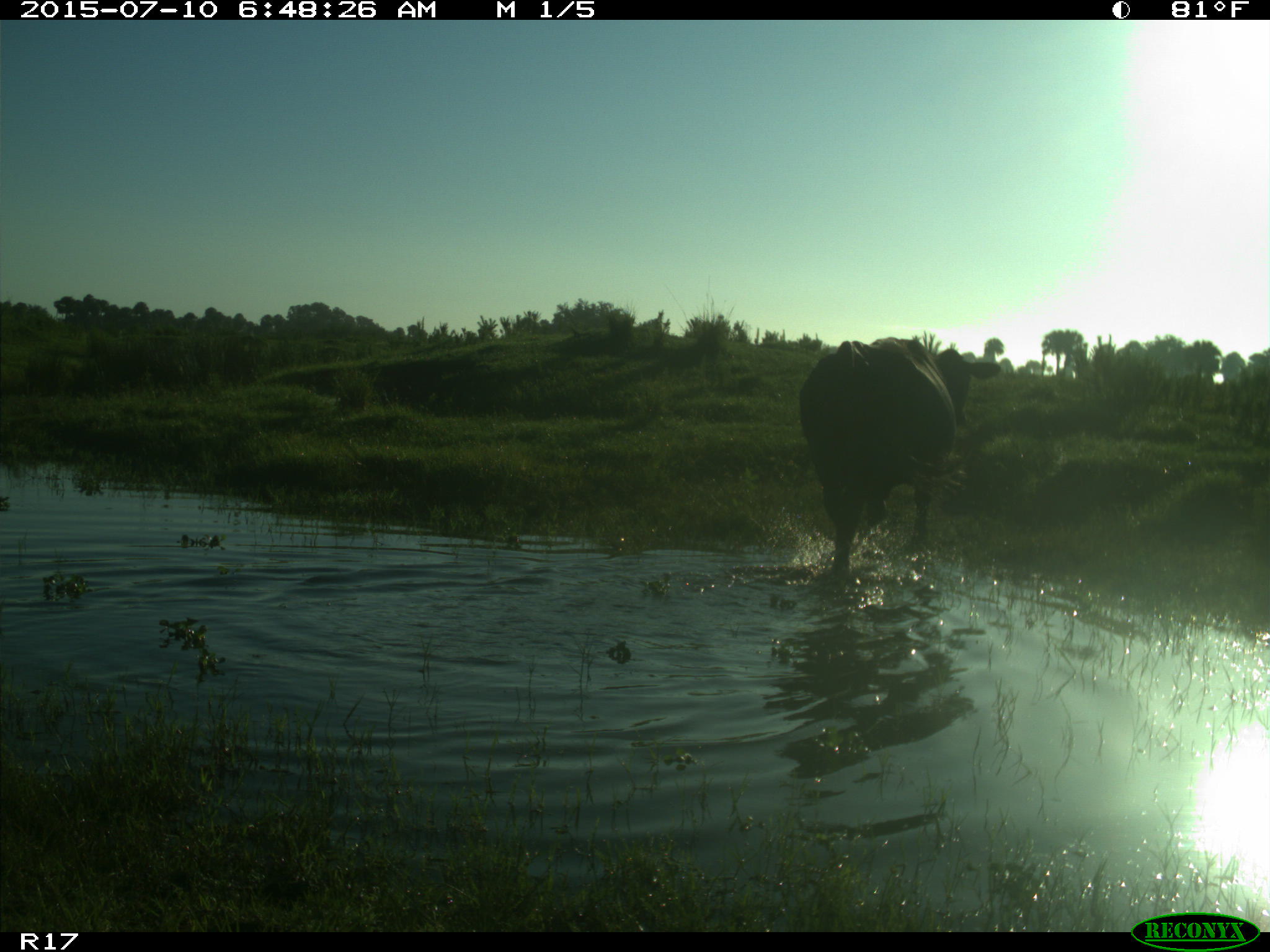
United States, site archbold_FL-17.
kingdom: Animalia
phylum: Chordata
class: Mammalia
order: Artiodactyla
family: Bovidae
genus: Bos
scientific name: Bos taurus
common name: domestic cow